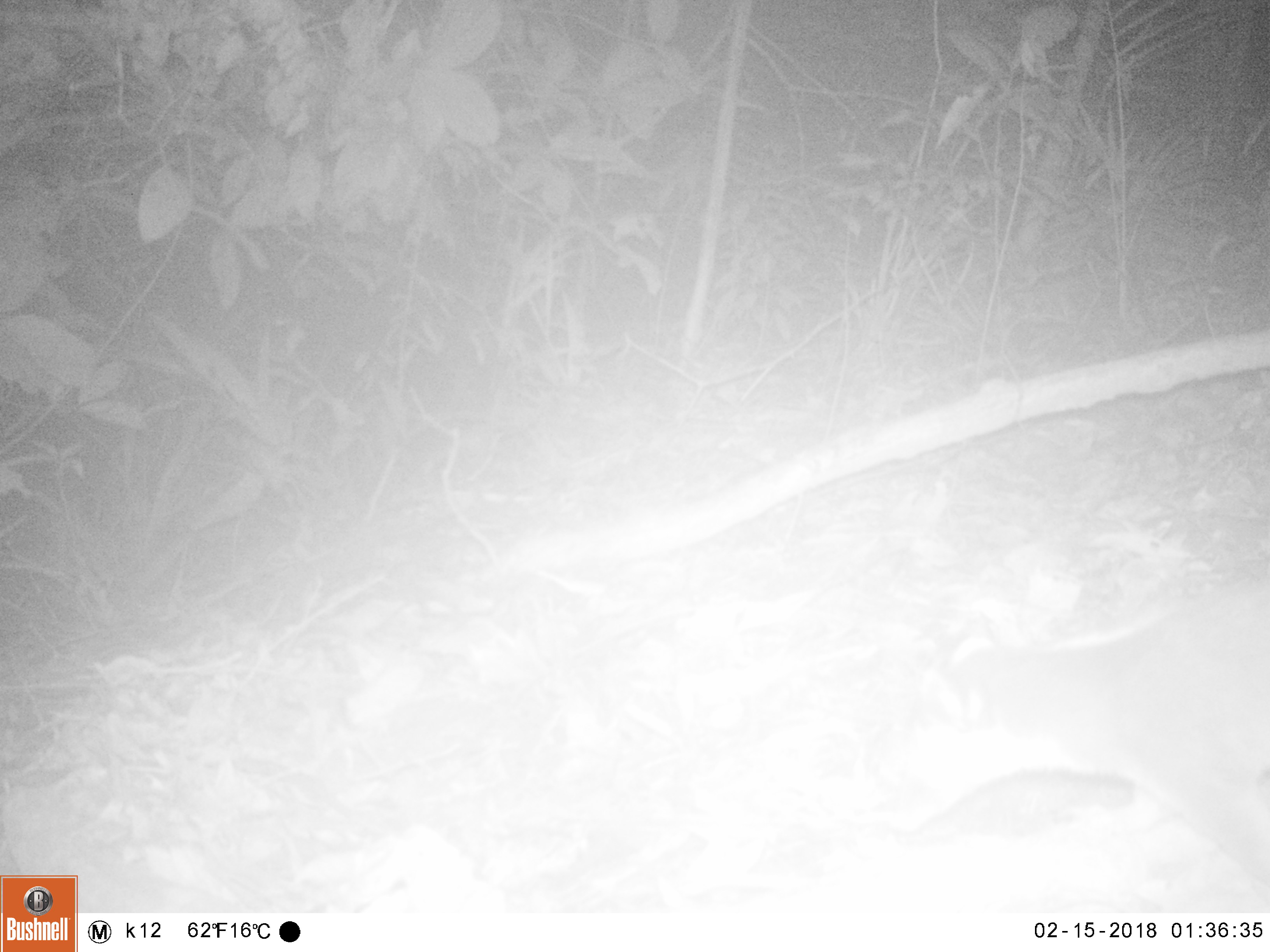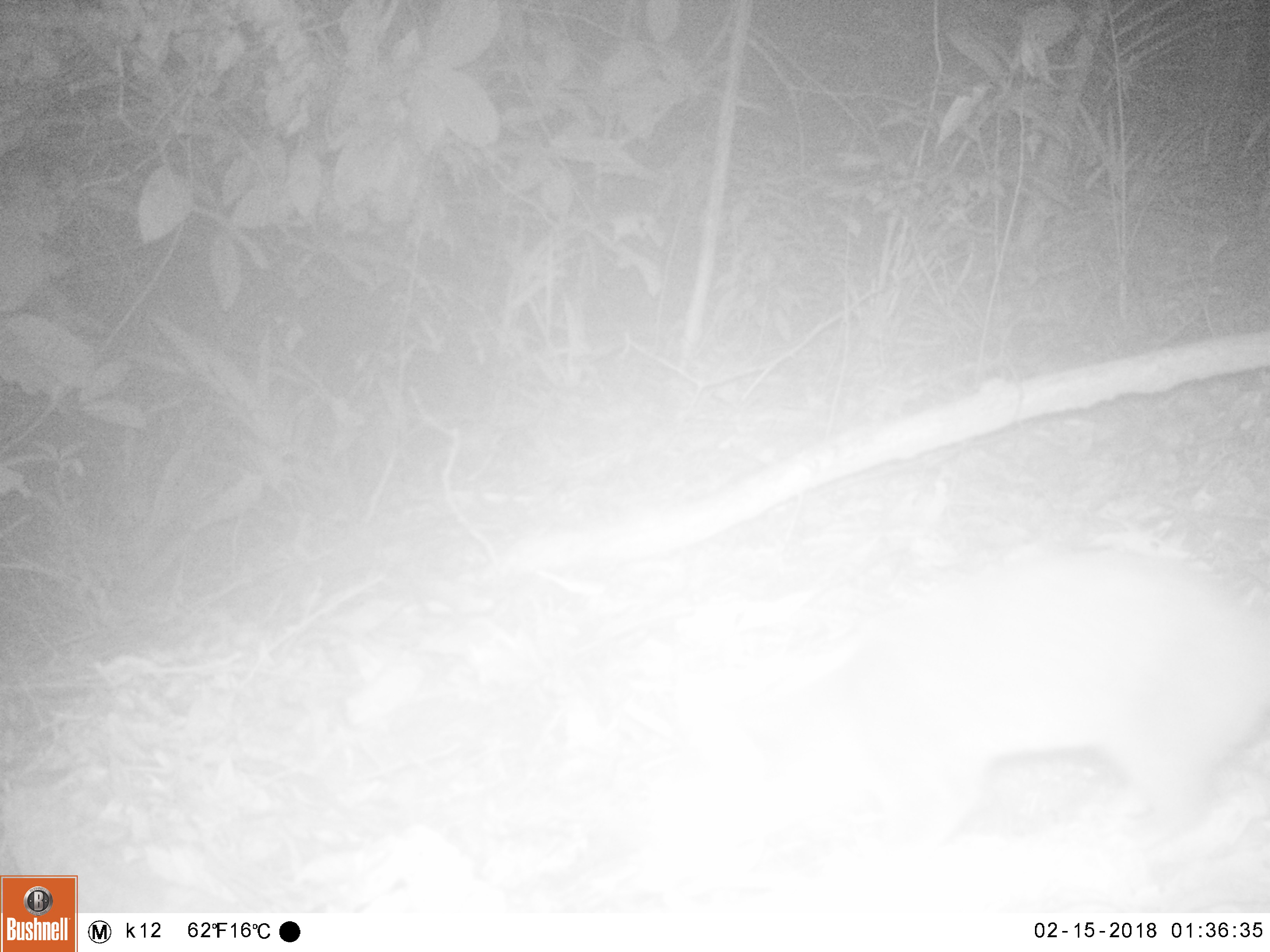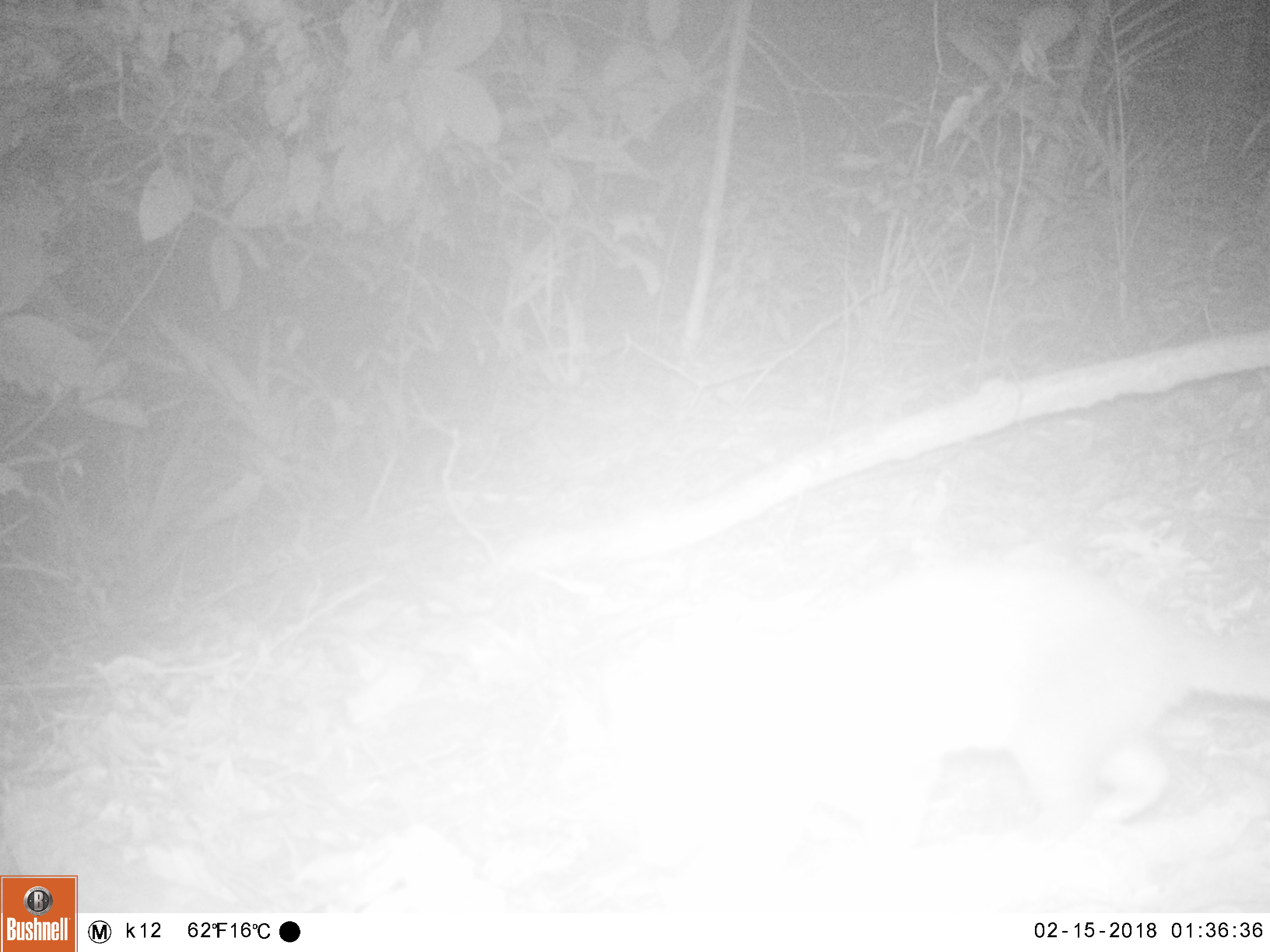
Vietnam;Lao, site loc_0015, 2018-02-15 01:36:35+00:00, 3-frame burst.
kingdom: Animalia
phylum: Chordata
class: Mammalia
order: Carnivora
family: Mustelidae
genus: Melogale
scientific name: Melogale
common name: ferret badger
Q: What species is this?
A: Ferret badger (Melogale).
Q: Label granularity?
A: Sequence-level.